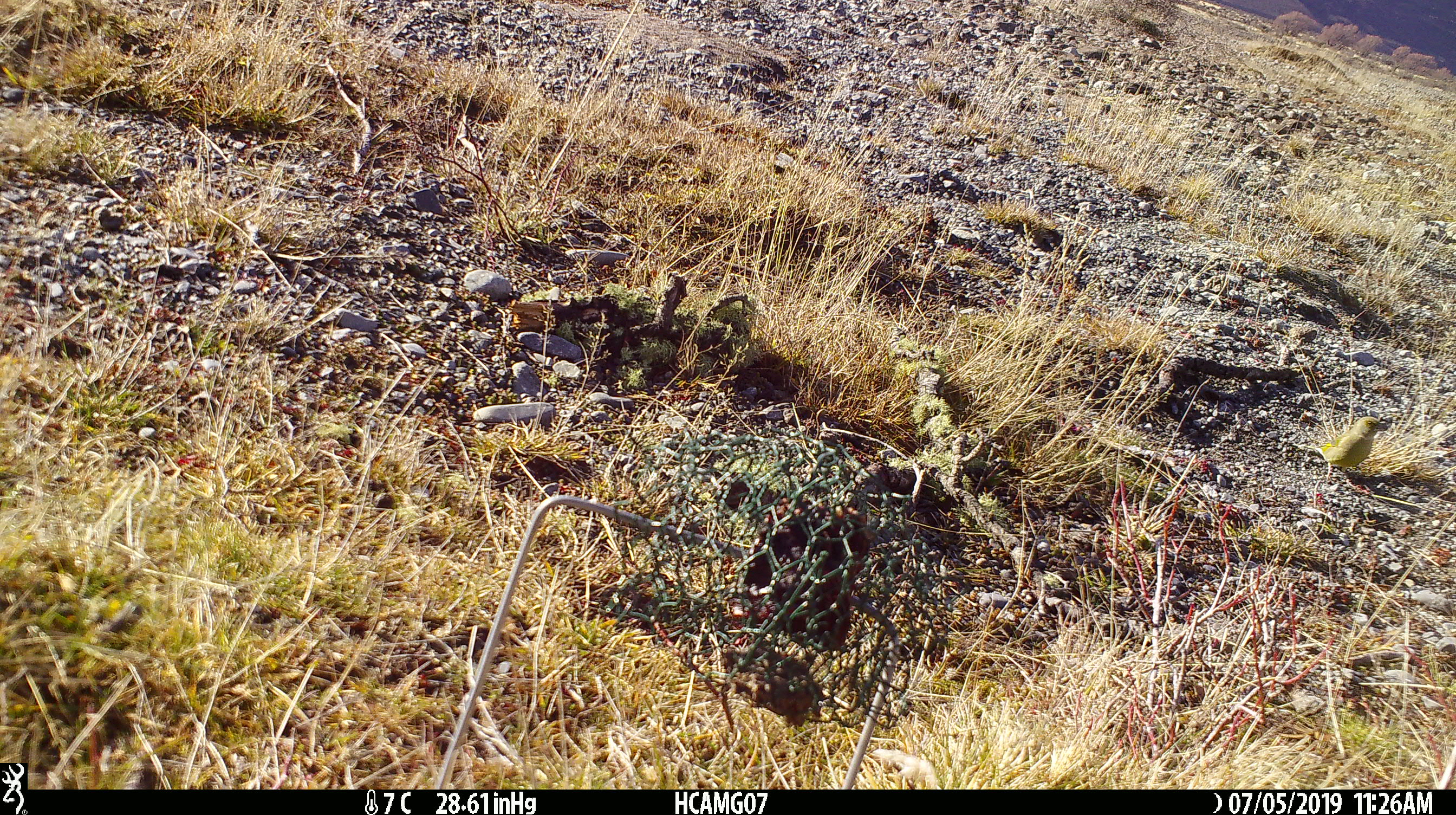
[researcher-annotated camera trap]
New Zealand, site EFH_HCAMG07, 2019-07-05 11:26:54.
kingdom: Animalia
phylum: Chordata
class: Aves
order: Passeriformes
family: Fringillidae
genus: Chloris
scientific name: Chloris chloris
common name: greenfinch